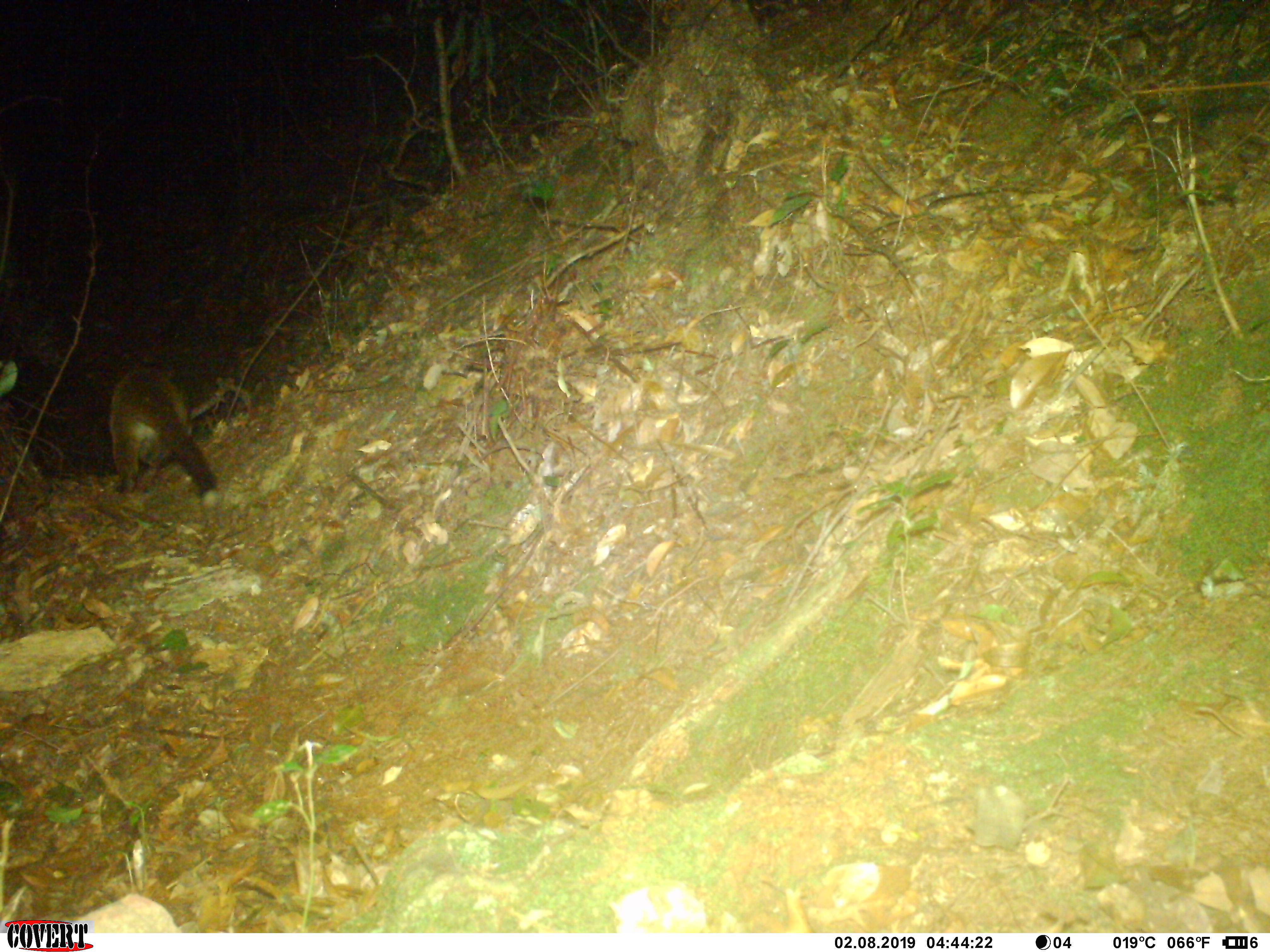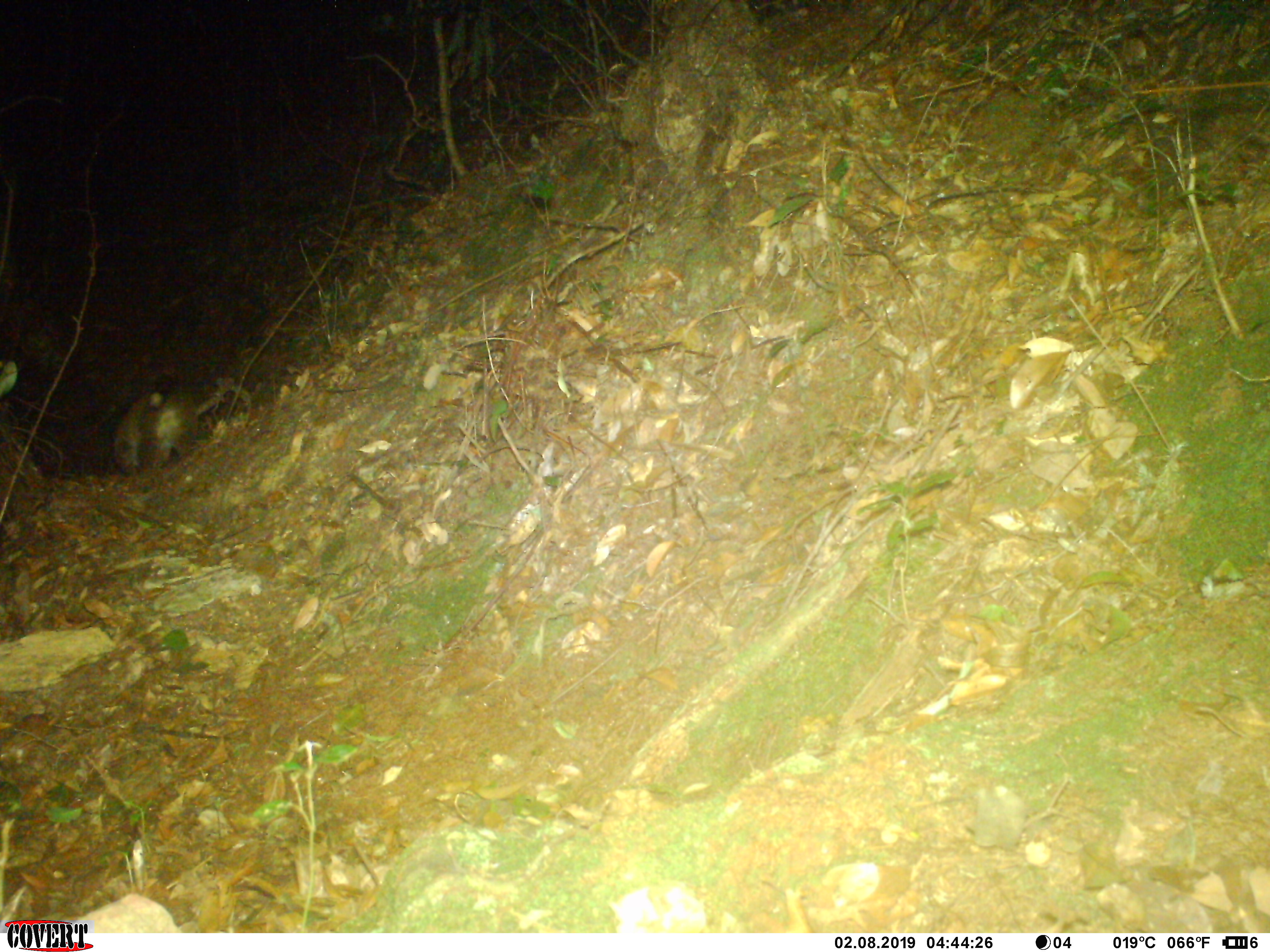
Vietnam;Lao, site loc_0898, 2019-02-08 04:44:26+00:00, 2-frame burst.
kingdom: Animalia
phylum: Chordata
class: Mammalia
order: Carnivora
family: Viverridae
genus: Paguma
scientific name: Paguma larvata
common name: masked palm civet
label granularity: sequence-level